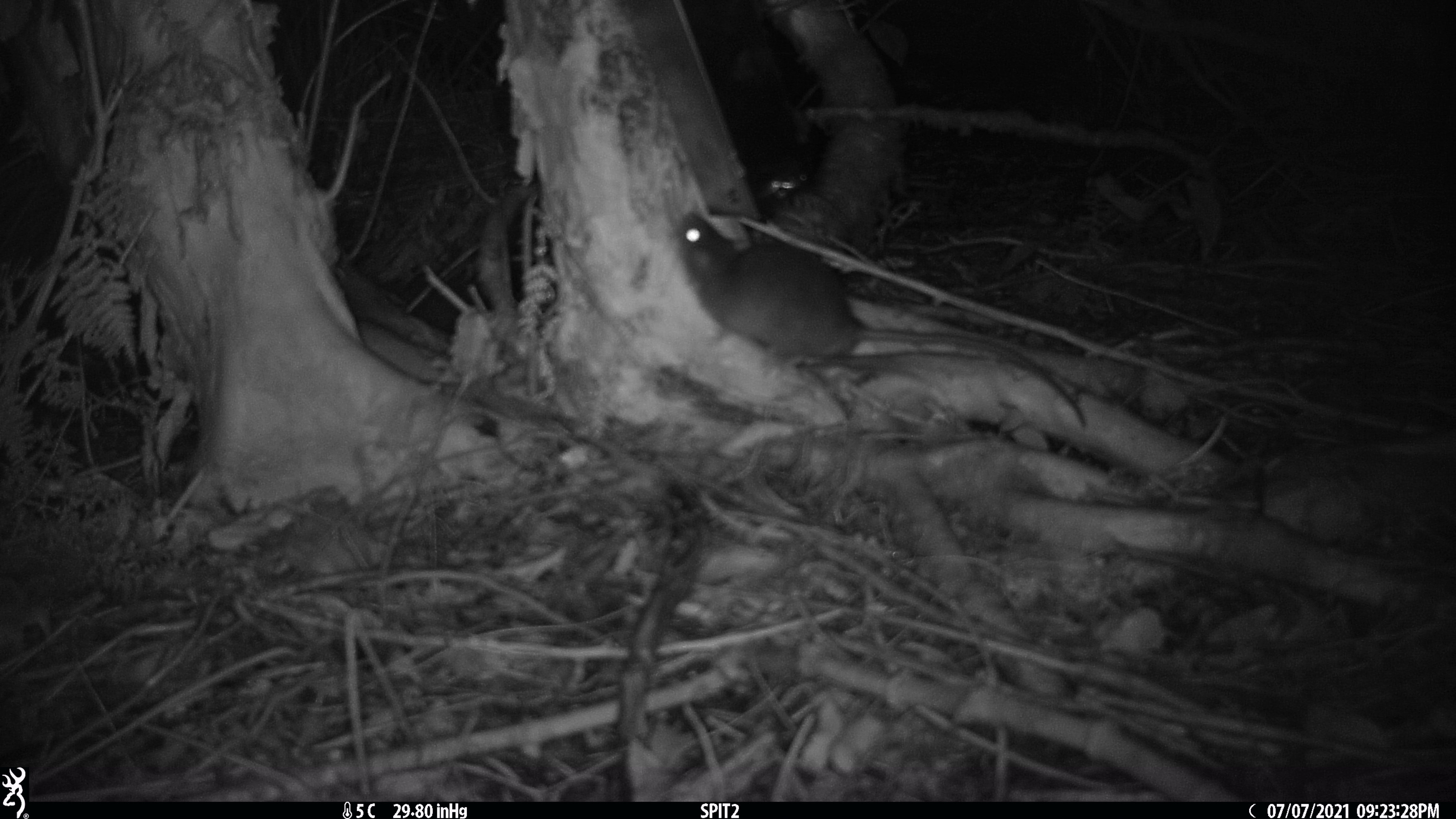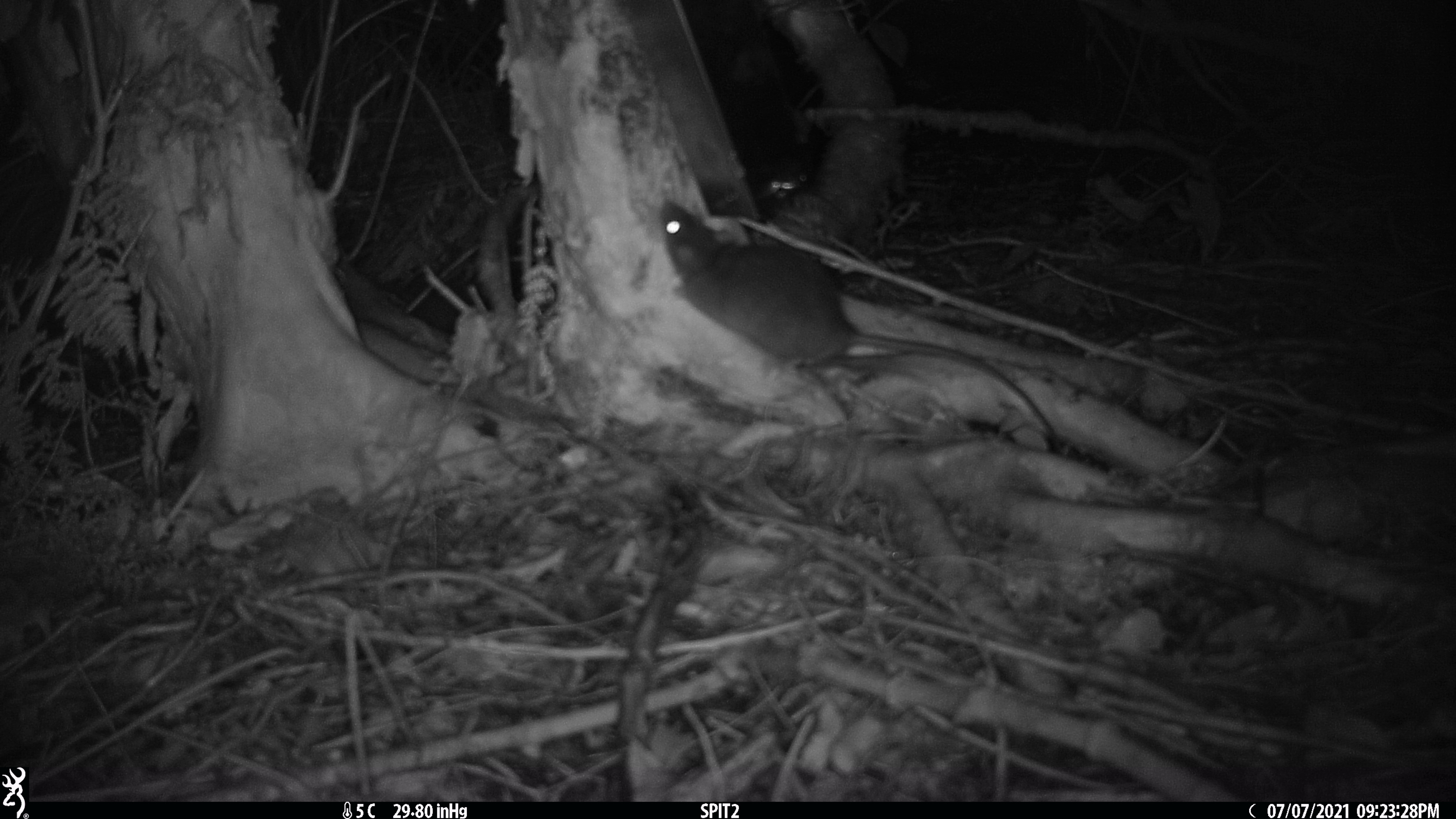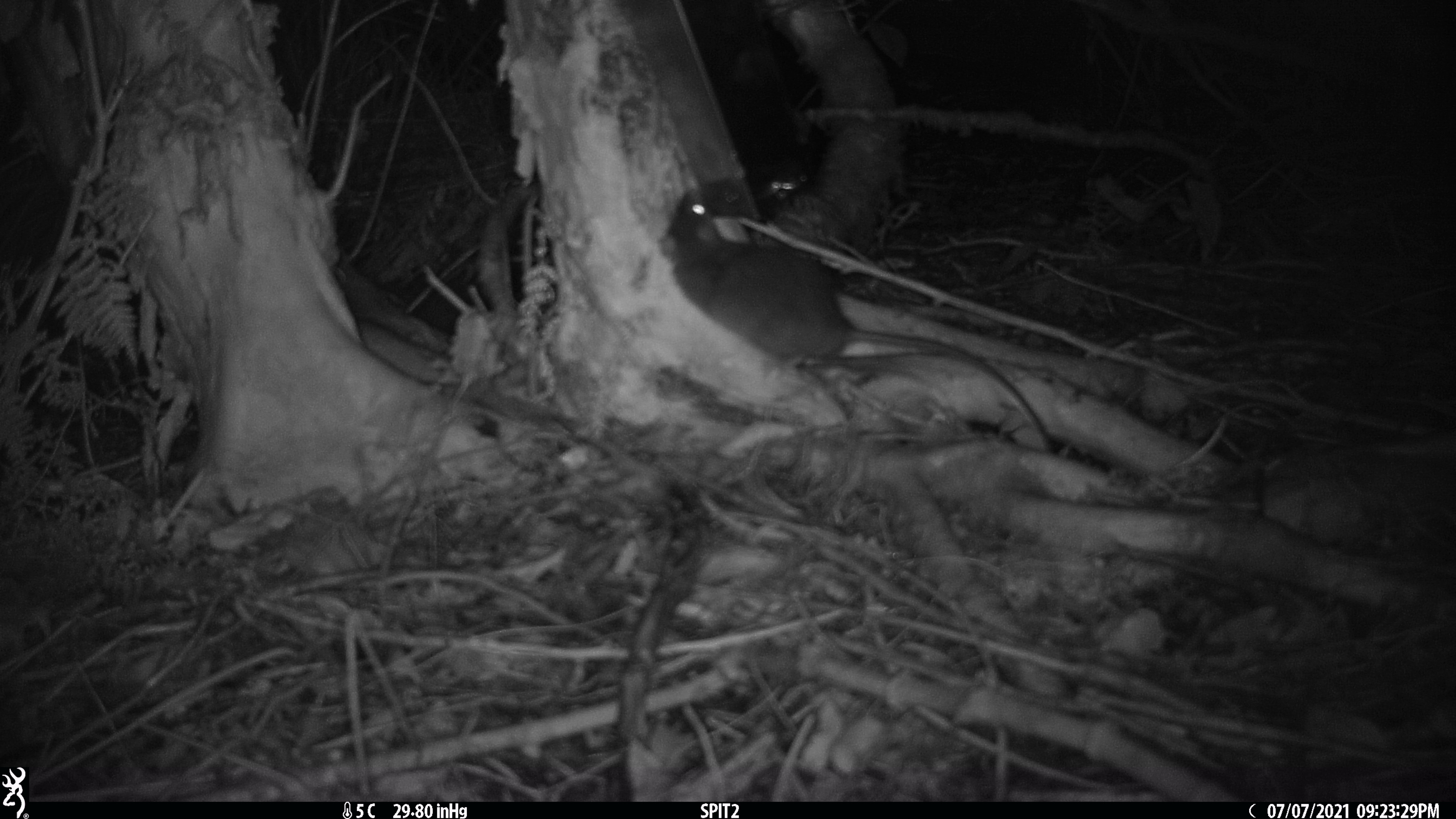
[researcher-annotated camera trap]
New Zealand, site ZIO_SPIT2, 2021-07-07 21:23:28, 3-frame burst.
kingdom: Animalia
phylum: Chordata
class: Mammalia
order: Rodentia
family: Muridae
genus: Rattus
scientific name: Rattus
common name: rat